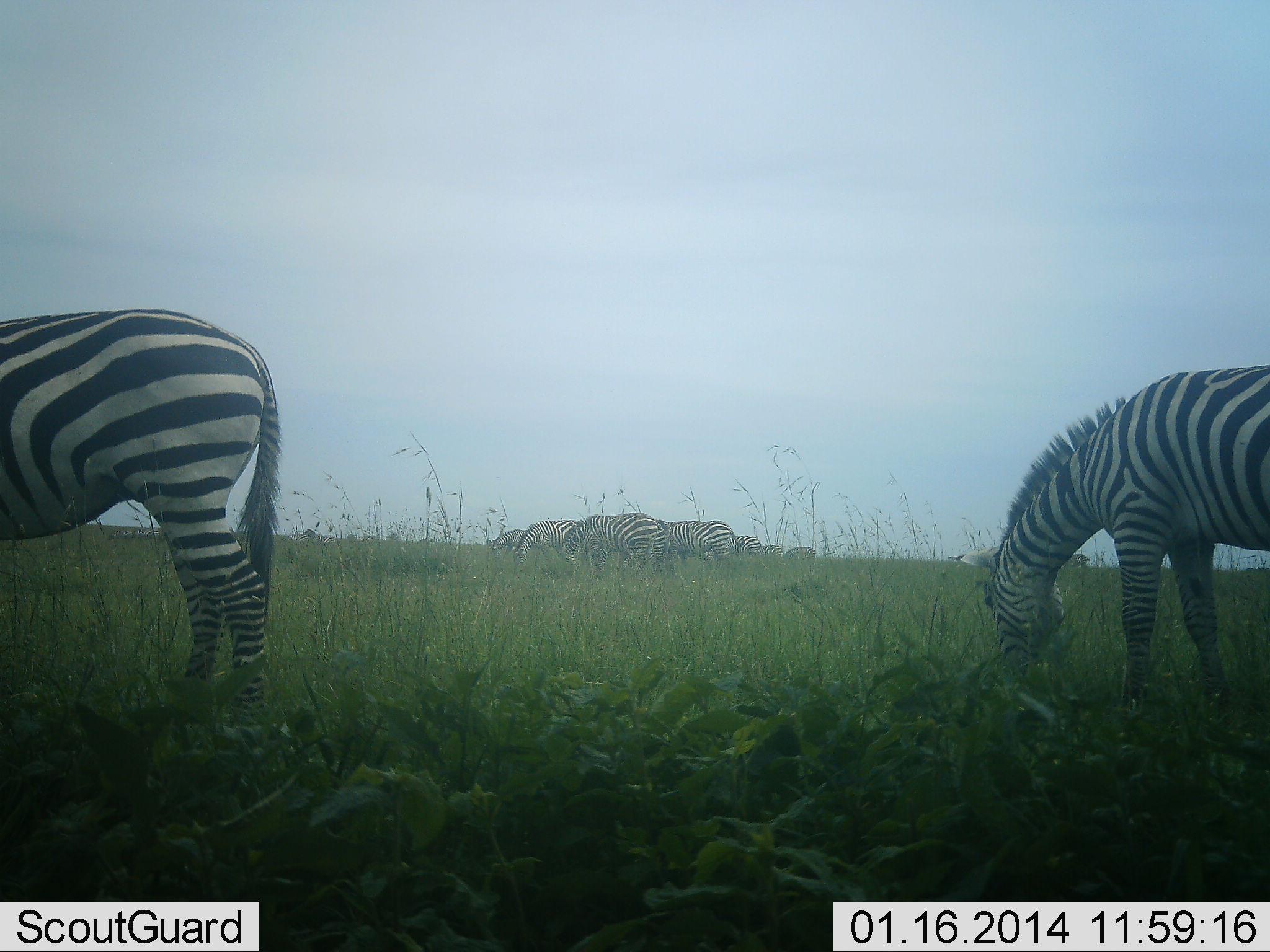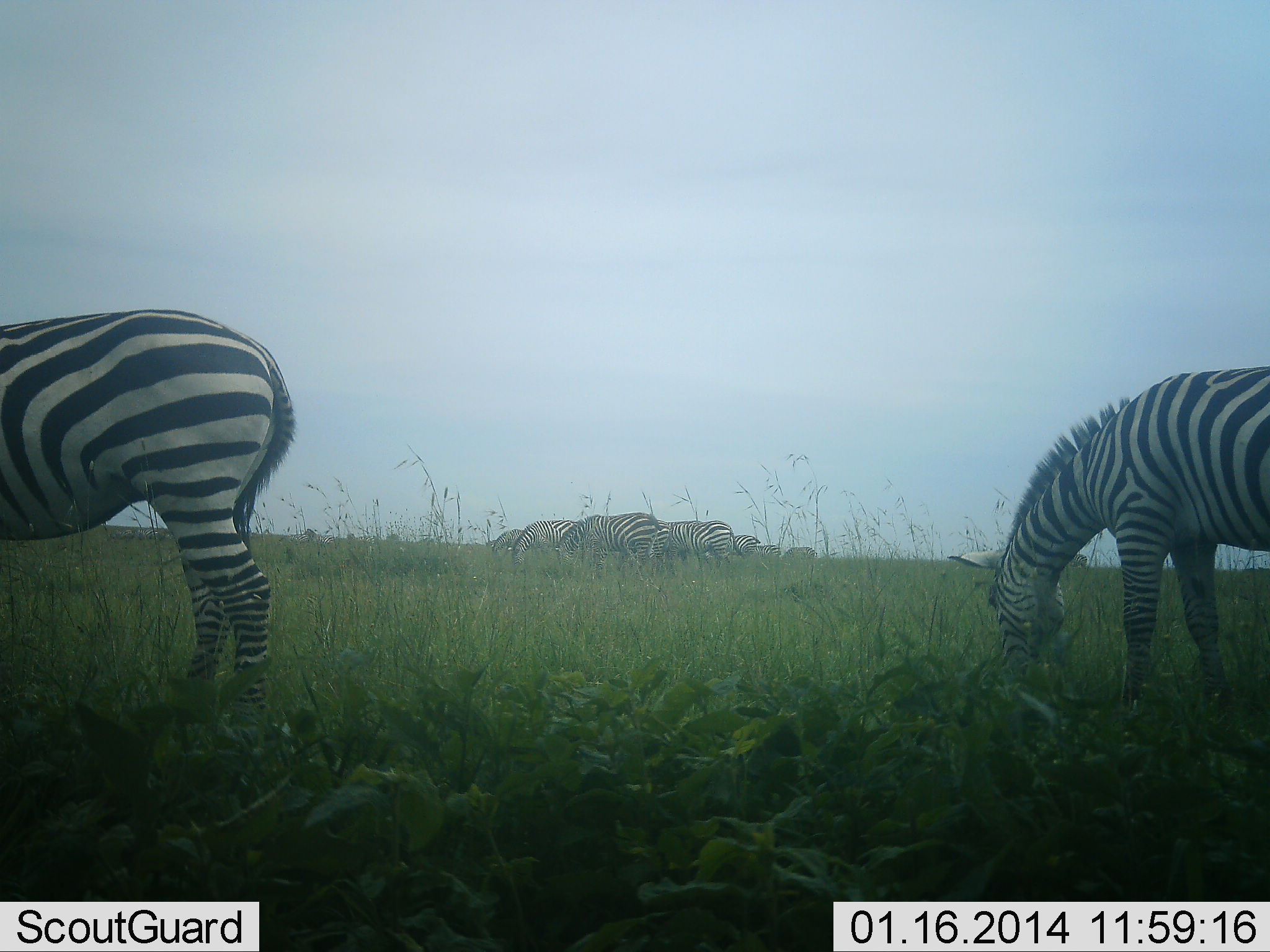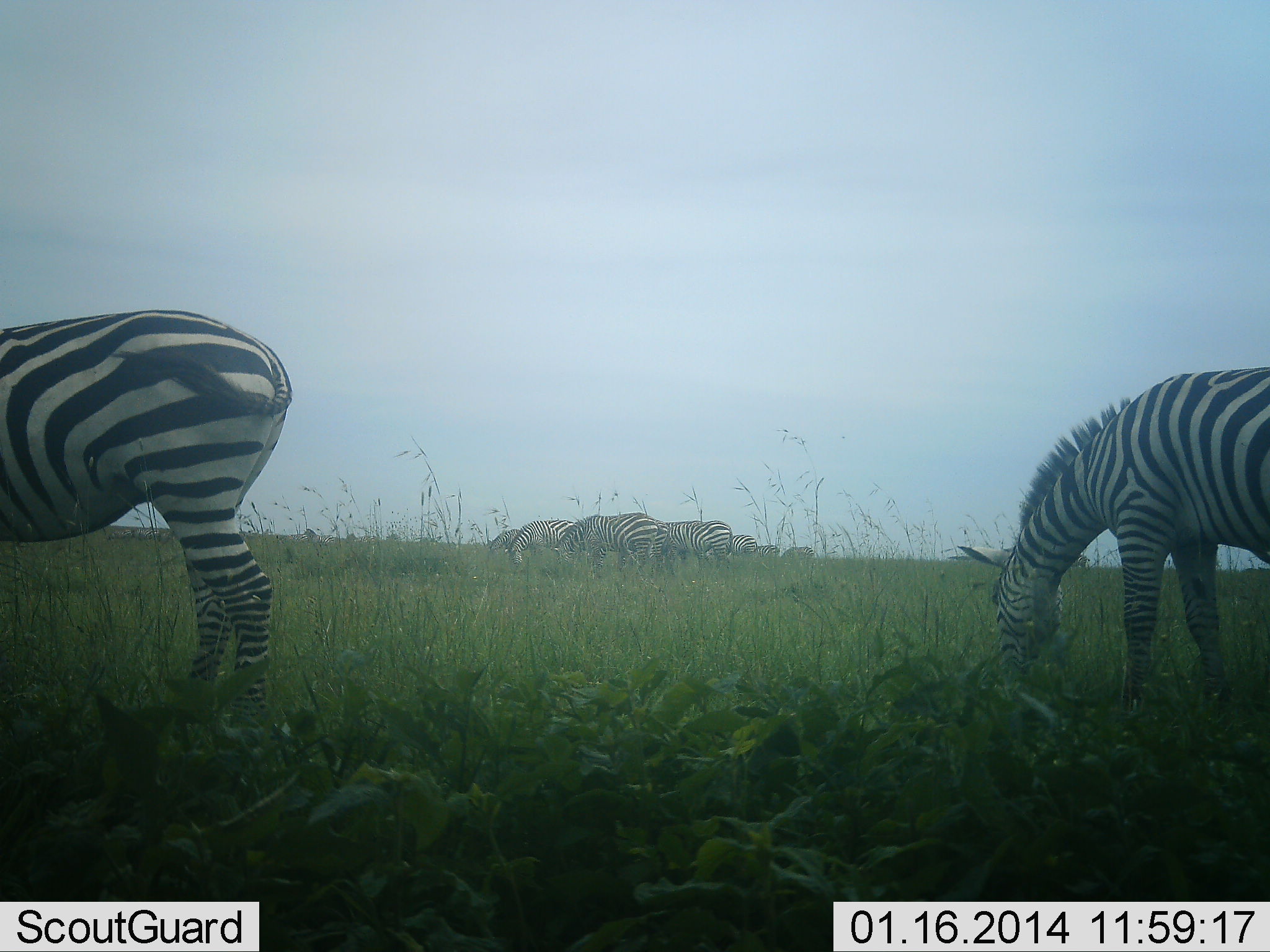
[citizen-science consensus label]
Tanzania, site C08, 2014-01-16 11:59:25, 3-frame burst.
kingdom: Animalia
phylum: Chordata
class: Mammalia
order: Perissodactyla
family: Equidae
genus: Equus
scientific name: Equus quagga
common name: plains zebra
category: zebra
Zebra (plains zebra) (Equus quagga), count 9. Behavior (volunteer vote fractions): standing 40%, resting 0%, moving 0%, interacting 0%. Young present (vote fraction): 0%. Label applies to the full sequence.